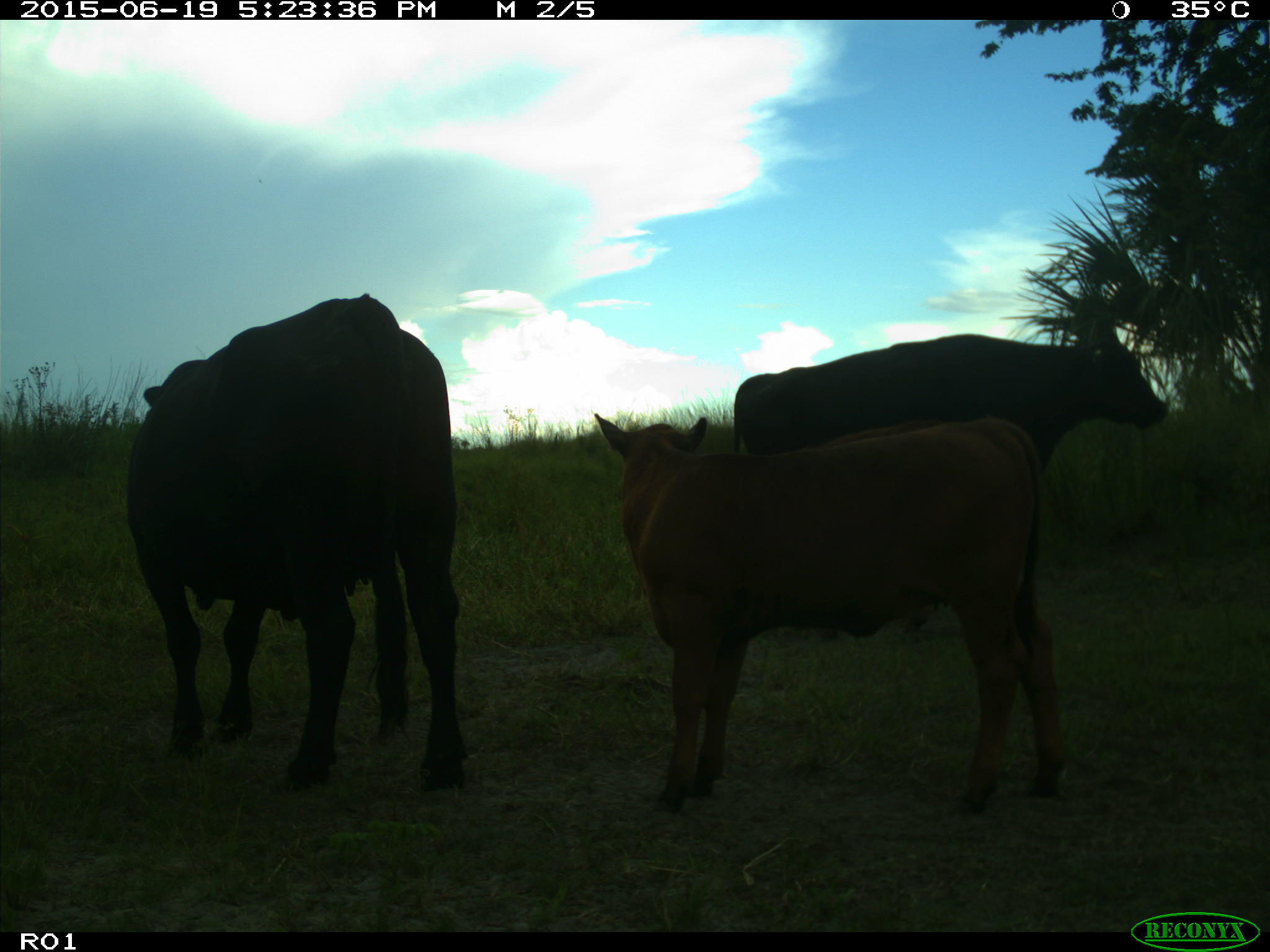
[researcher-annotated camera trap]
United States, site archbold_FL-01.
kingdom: Animalia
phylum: Chordata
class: Mammalia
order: Artiodactyla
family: Bovidae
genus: Bos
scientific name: Bos taurus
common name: domestic cow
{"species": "Bos taurus (domestic cow)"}